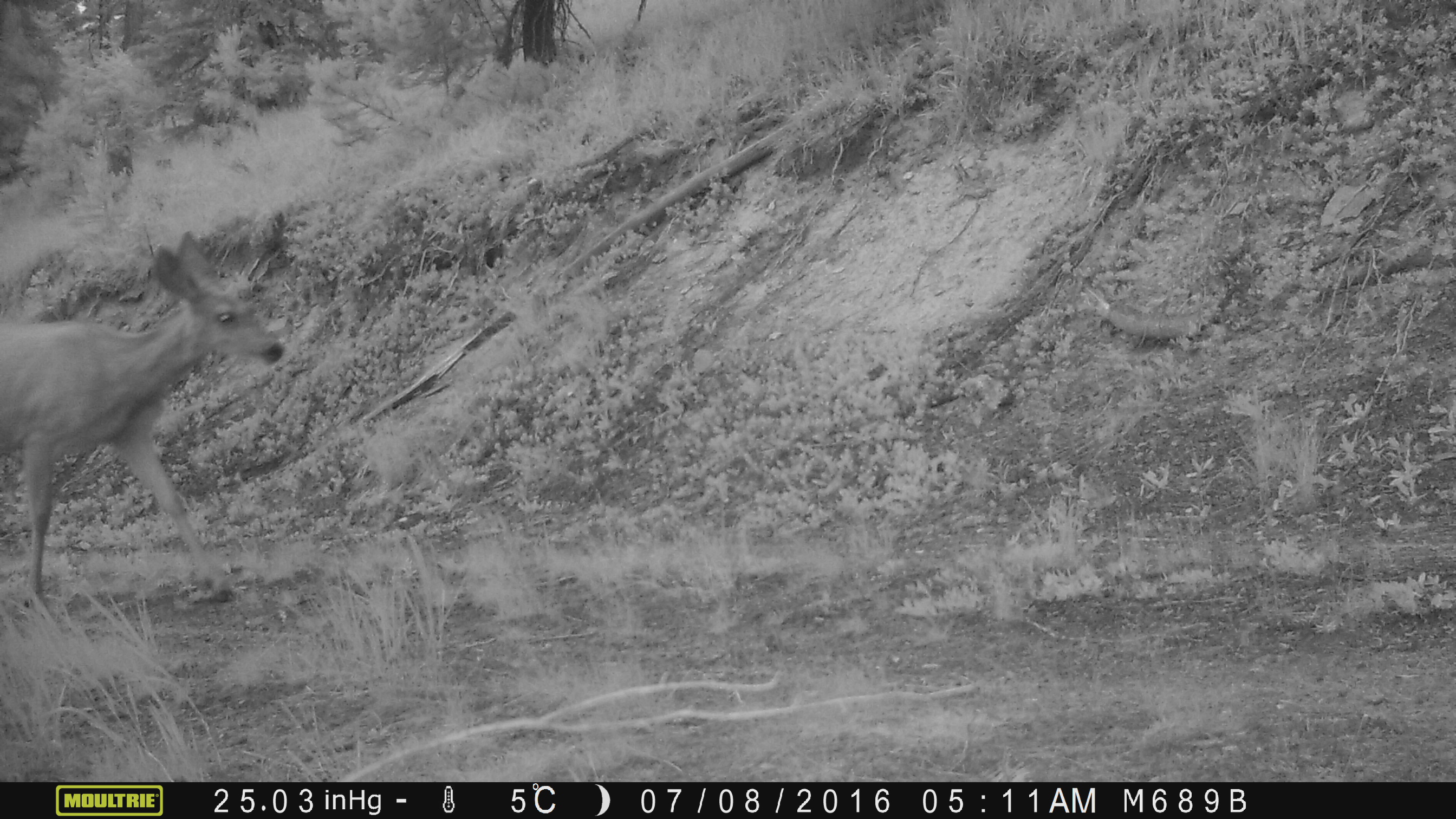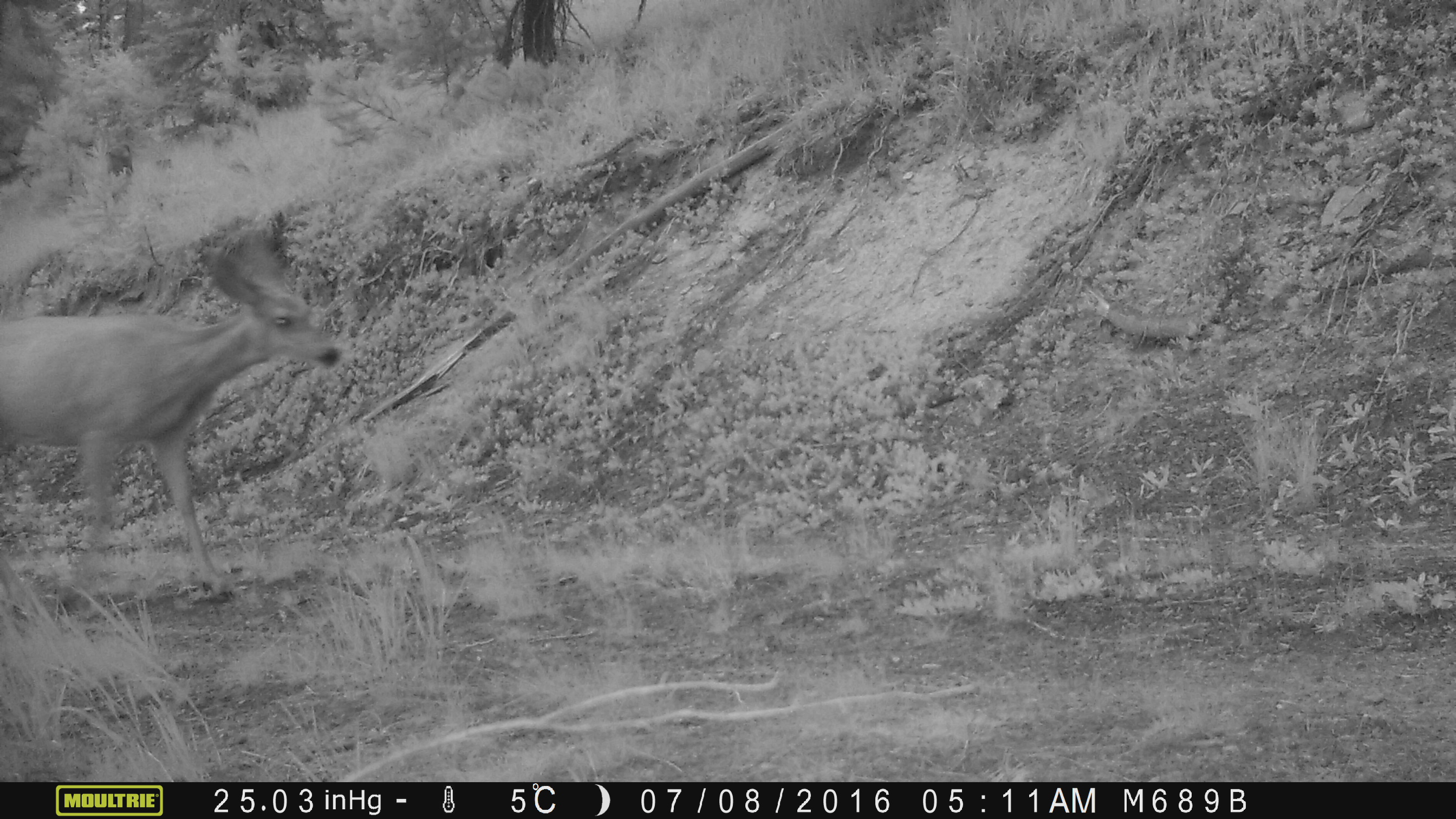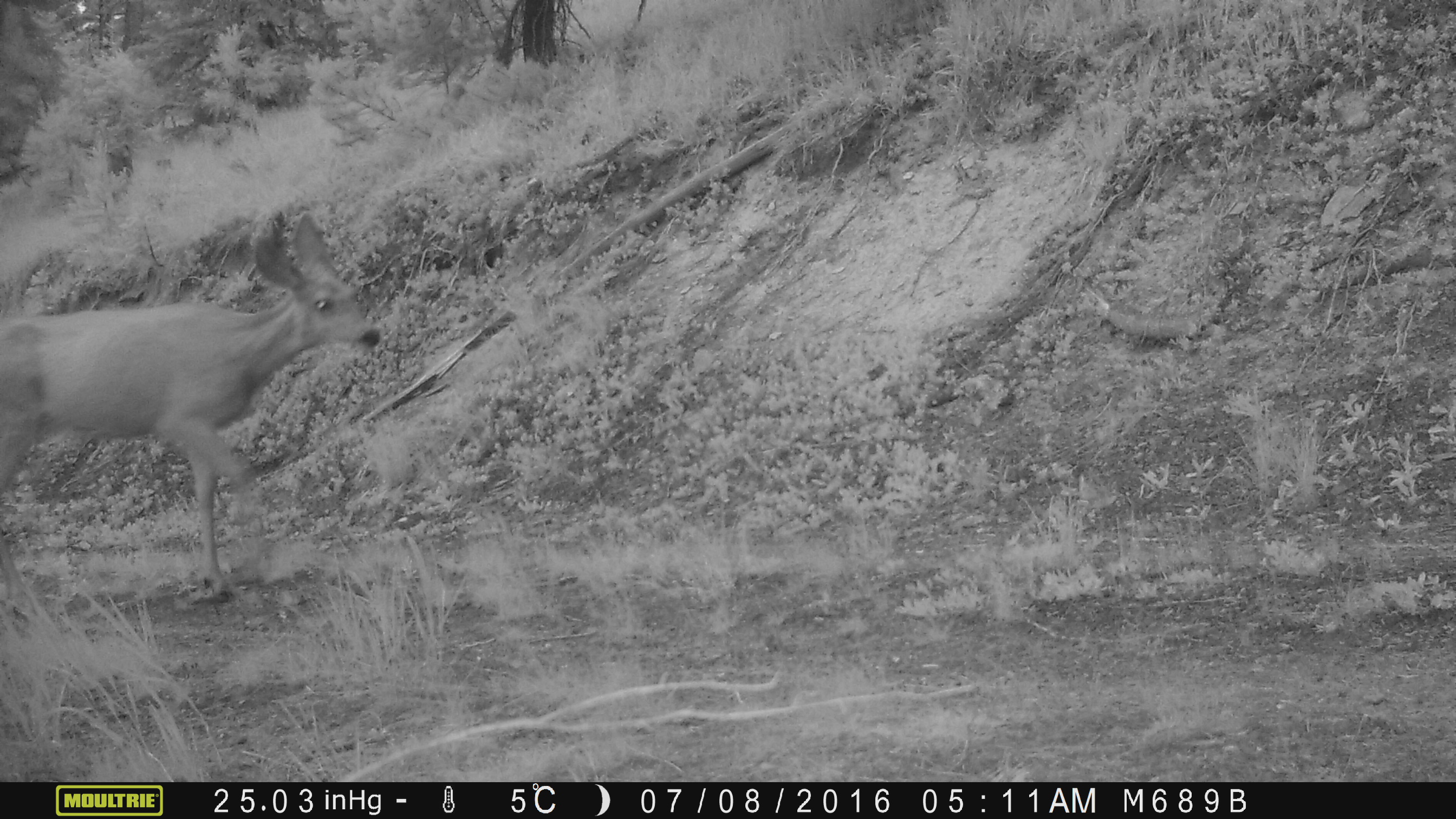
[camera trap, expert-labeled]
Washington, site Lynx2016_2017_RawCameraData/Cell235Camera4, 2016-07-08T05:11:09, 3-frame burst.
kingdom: Animalia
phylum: Chordata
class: Mammalia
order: Artiodactyla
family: Cervidae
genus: Odocoileus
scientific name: Odocoileus hemionus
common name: mule deer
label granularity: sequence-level